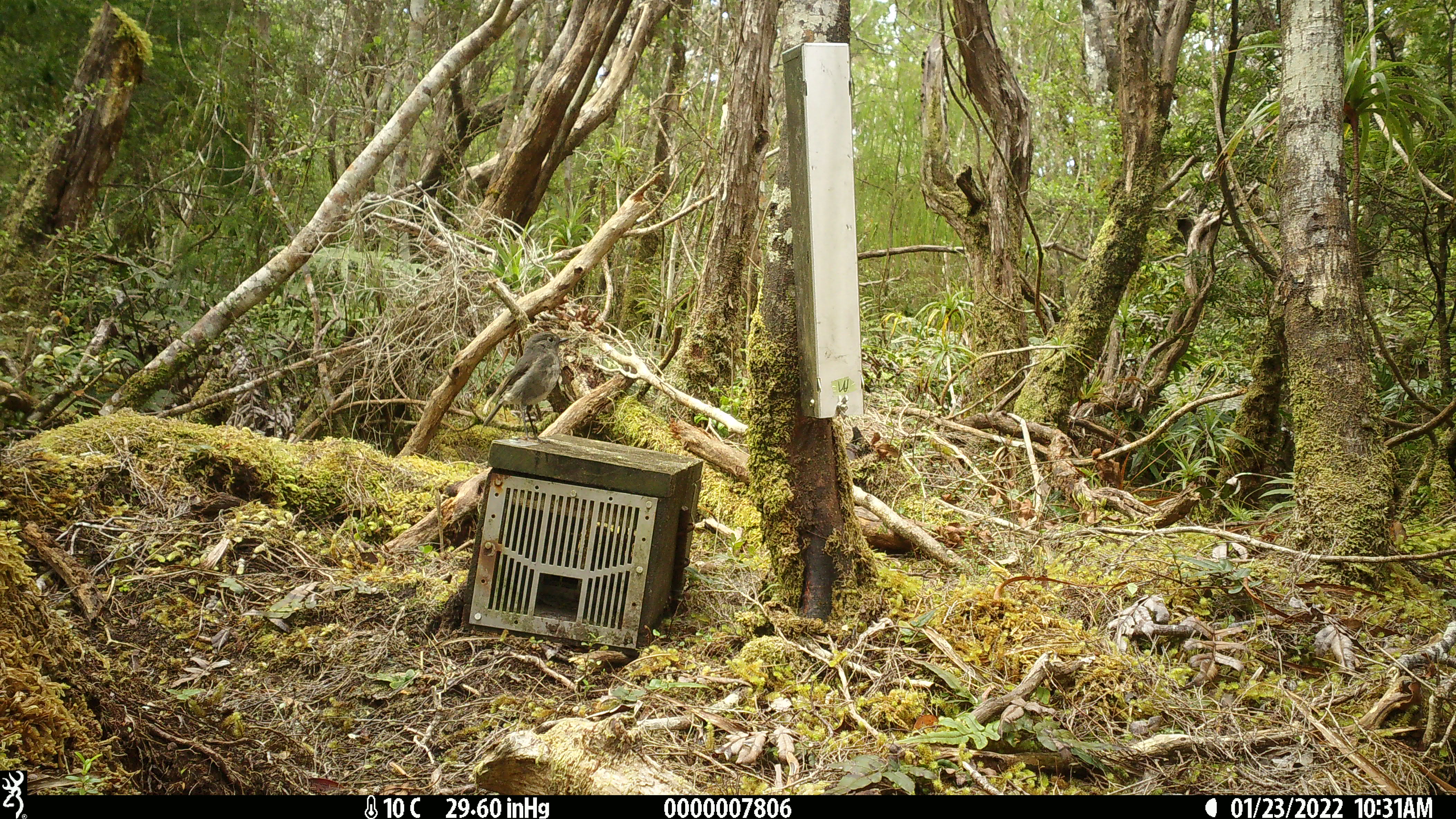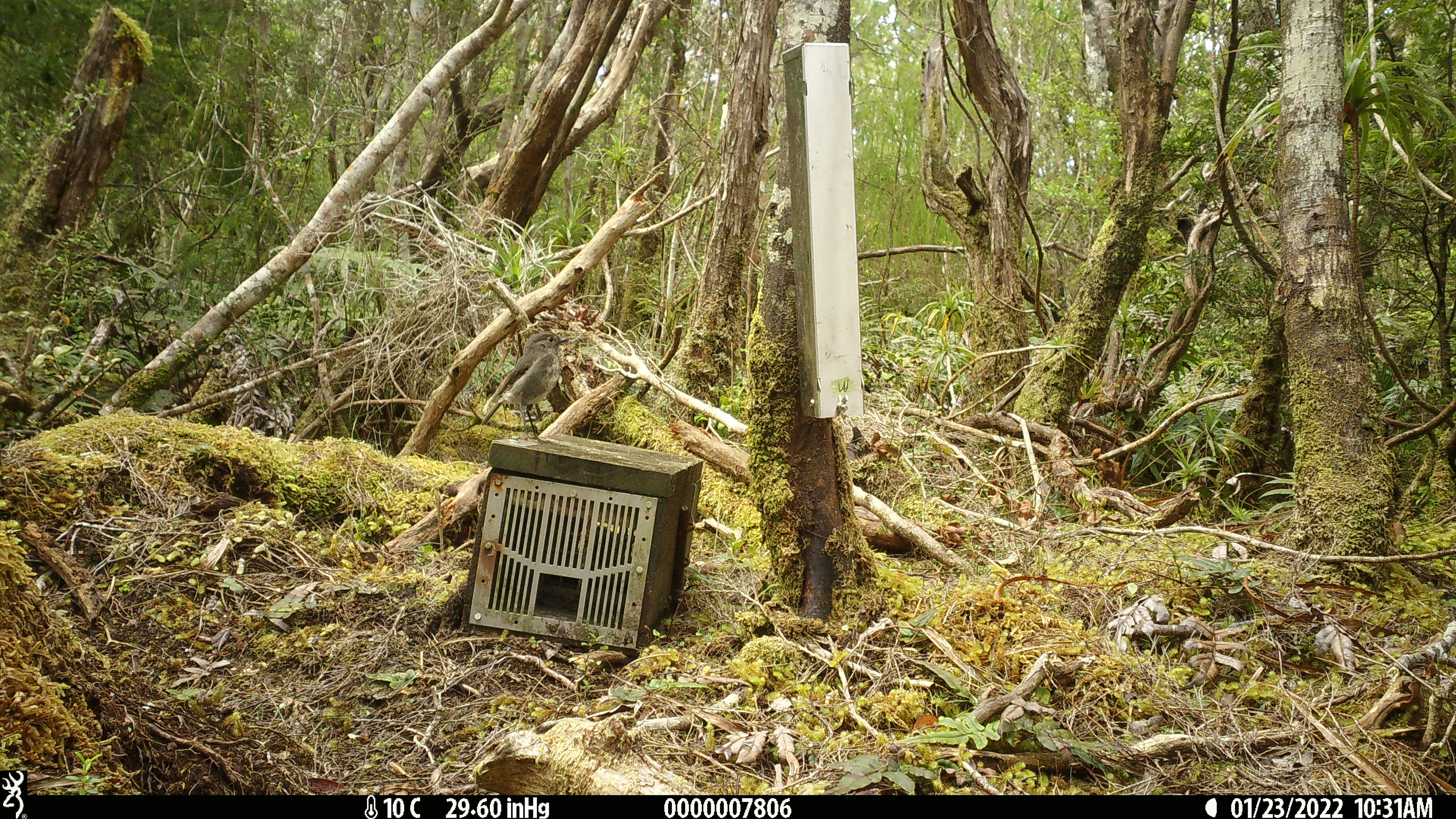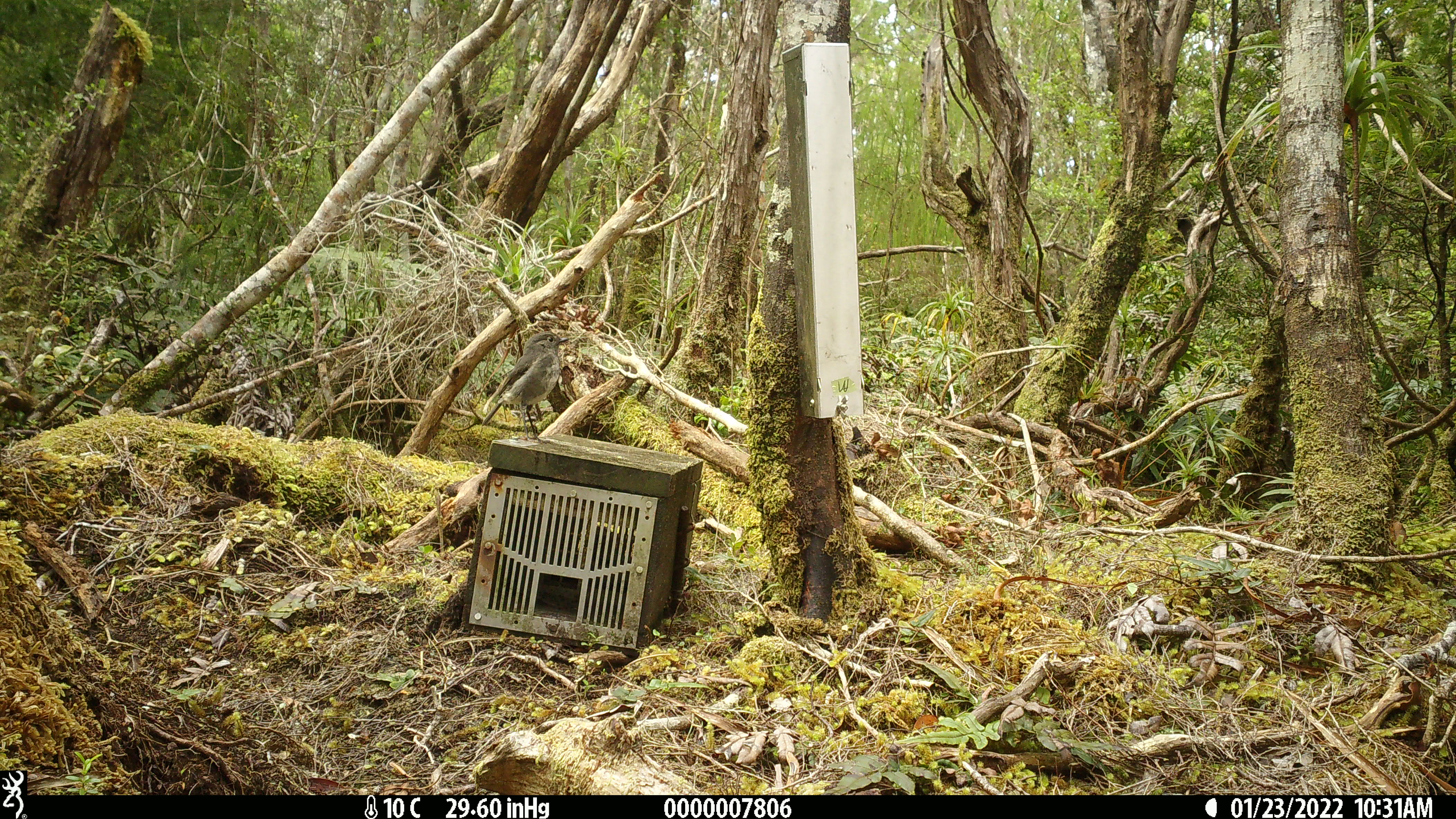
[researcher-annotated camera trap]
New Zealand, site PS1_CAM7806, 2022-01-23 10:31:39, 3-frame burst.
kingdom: Animalia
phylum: Chordata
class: Aves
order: Passeriformes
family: Petroicidae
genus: Petroica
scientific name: Petroica australis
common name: new zealand robin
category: robin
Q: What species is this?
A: Robin (new zealand robin) (Petroica australis).